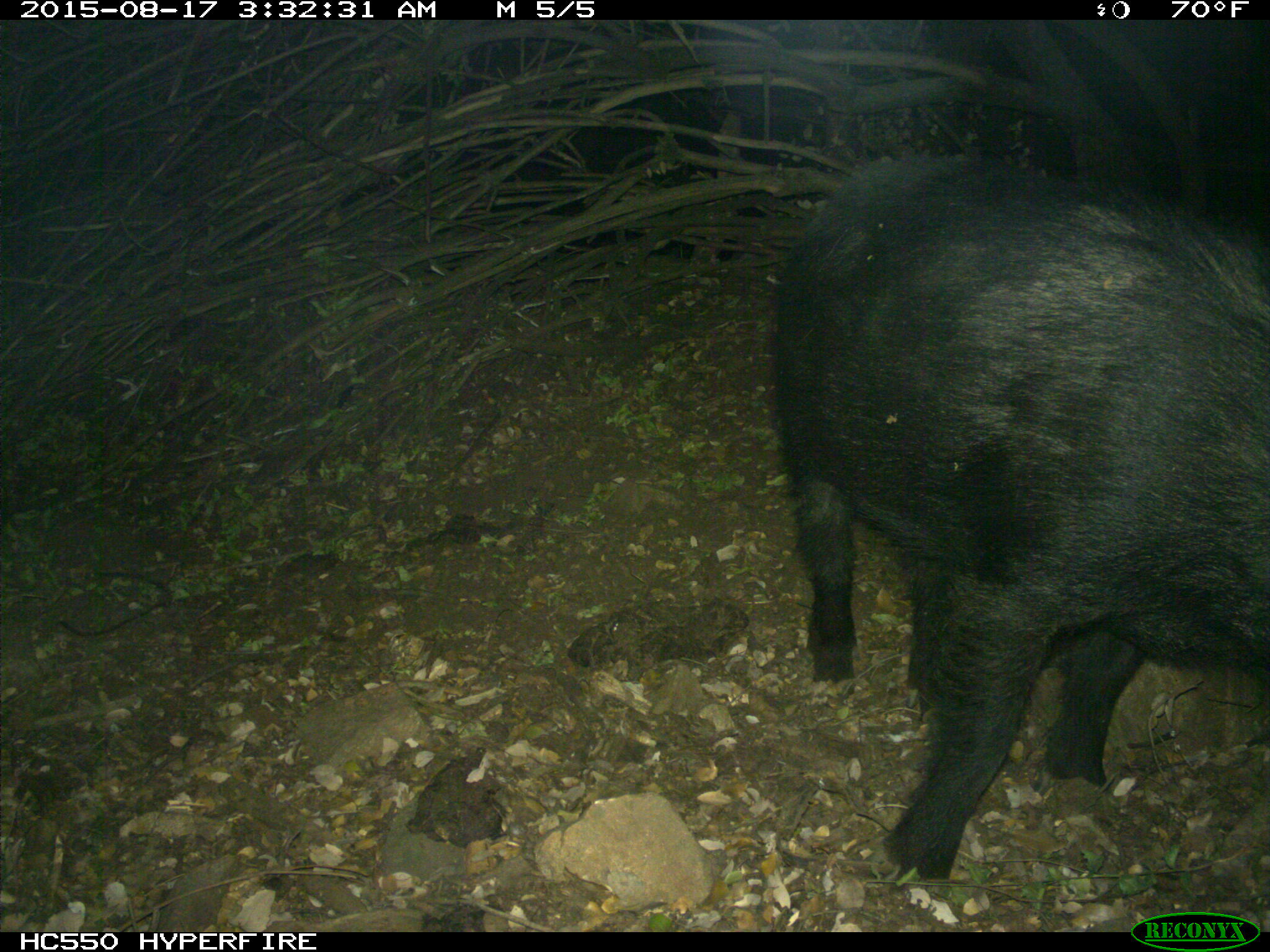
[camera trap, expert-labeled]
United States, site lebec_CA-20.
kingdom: Animalia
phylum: Chordata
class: Mammalia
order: Artiodactyla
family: Suidae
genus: Sus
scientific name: Sus scrofa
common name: wild boar